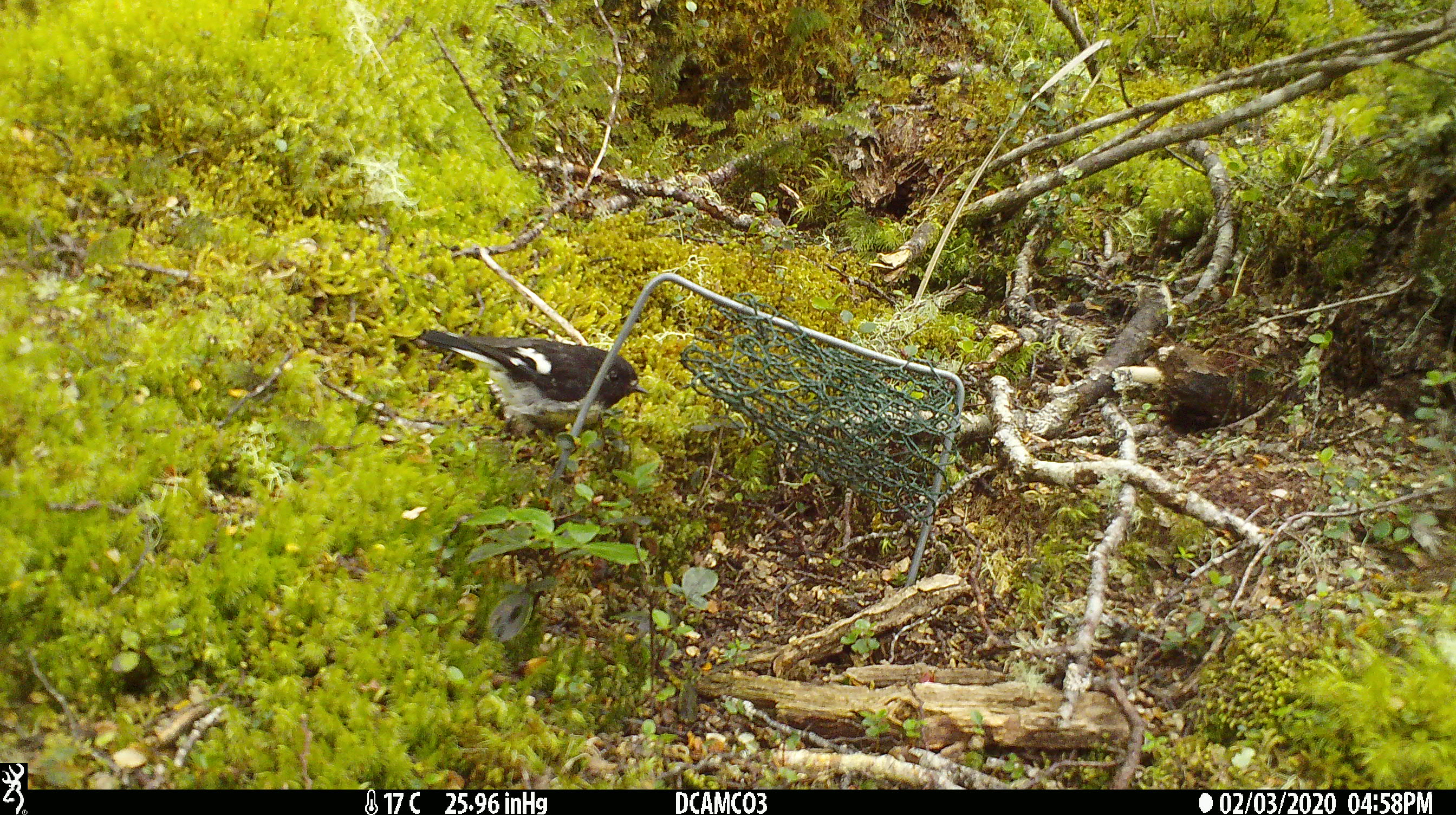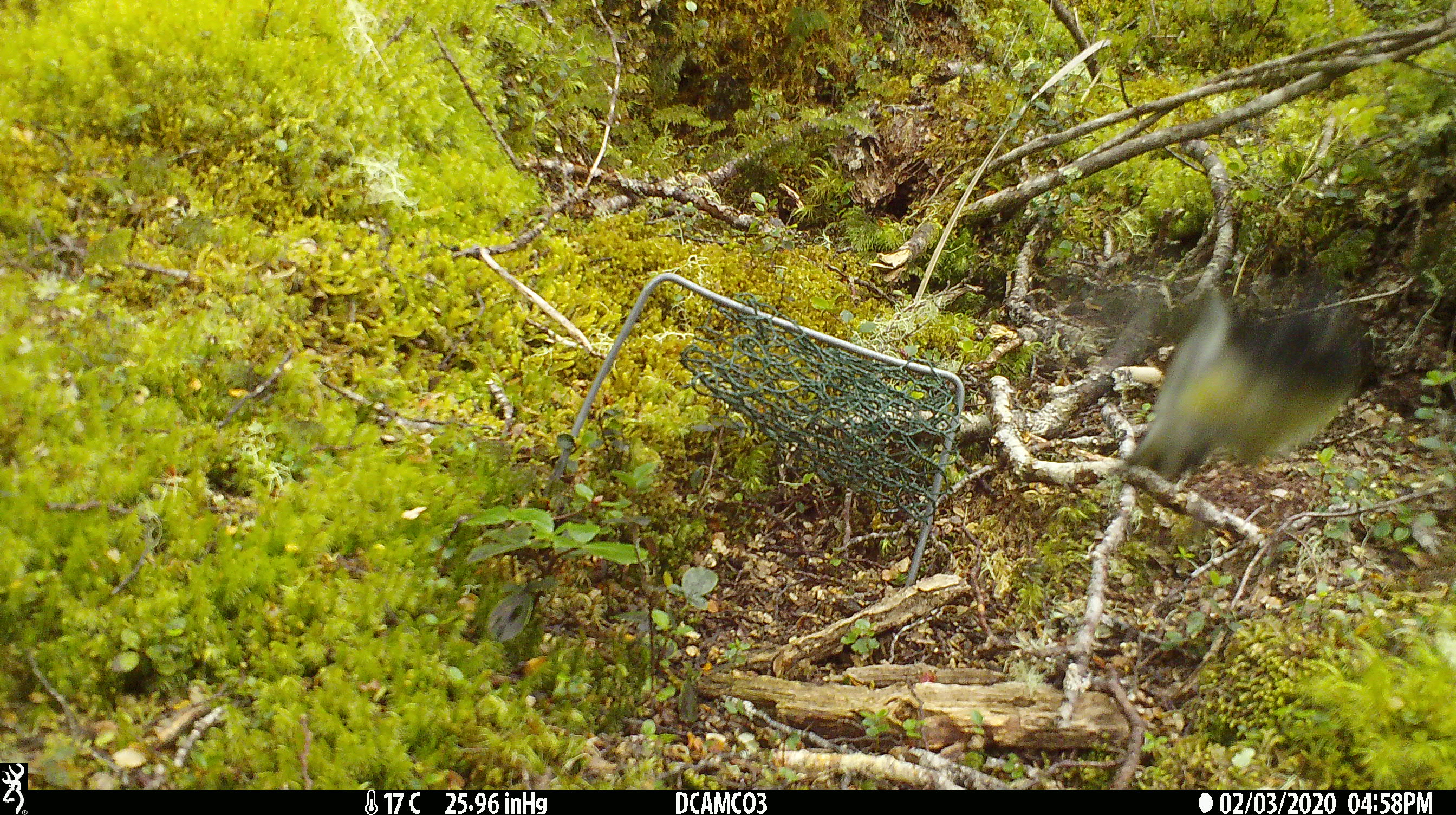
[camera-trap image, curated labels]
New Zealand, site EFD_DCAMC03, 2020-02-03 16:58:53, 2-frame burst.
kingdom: Animalia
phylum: Chordata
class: Aves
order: Passeriformes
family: Petroicidae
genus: Petroica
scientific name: Petroica macrocephala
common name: tomtit